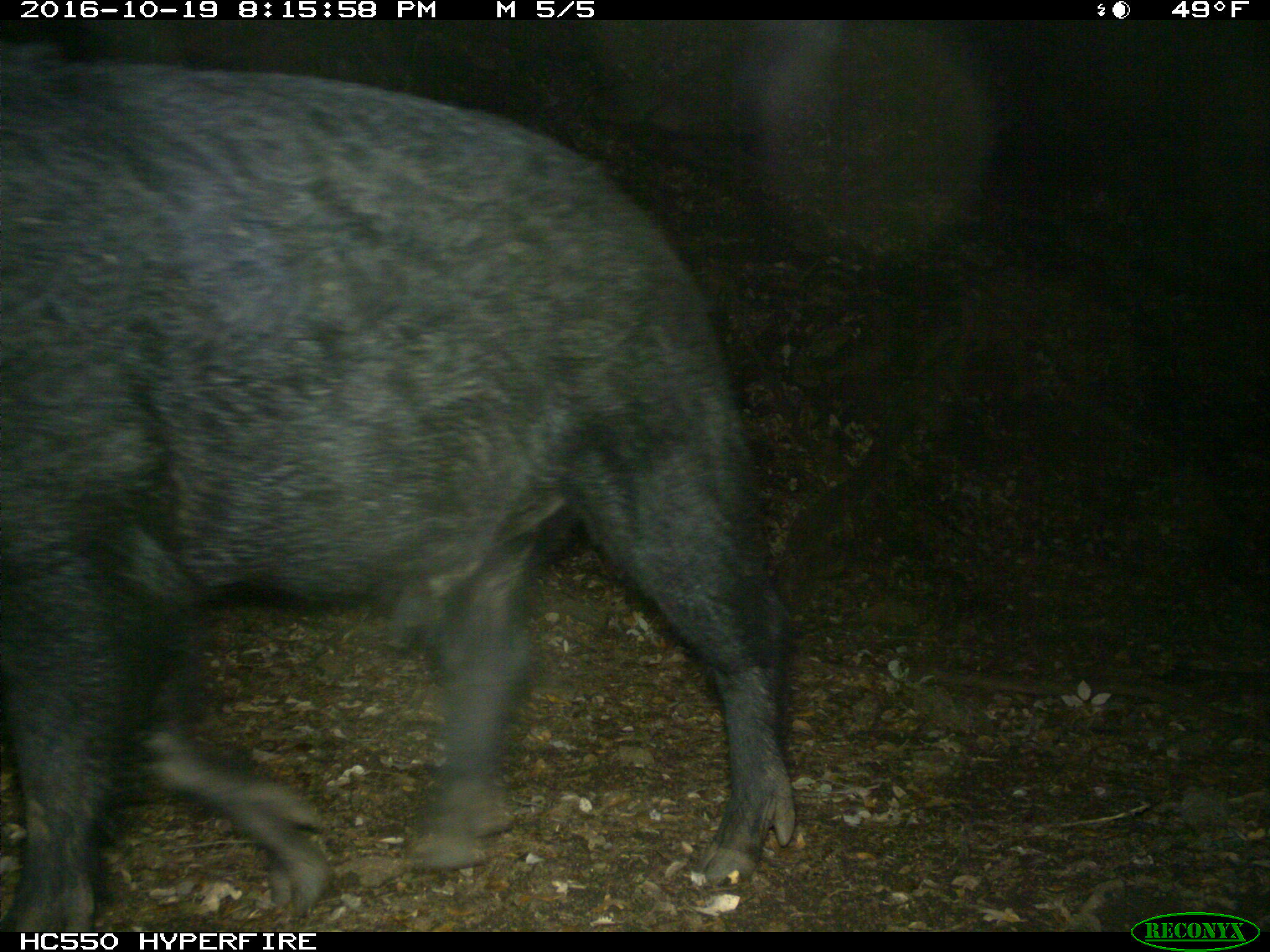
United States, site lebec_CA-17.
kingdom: Animalia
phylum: Chordata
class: Mammalia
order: Artiodactyla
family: Suidae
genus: Sus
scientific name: Sus scrofa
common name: wild boar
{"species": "Sus scrofa (wild boar)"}